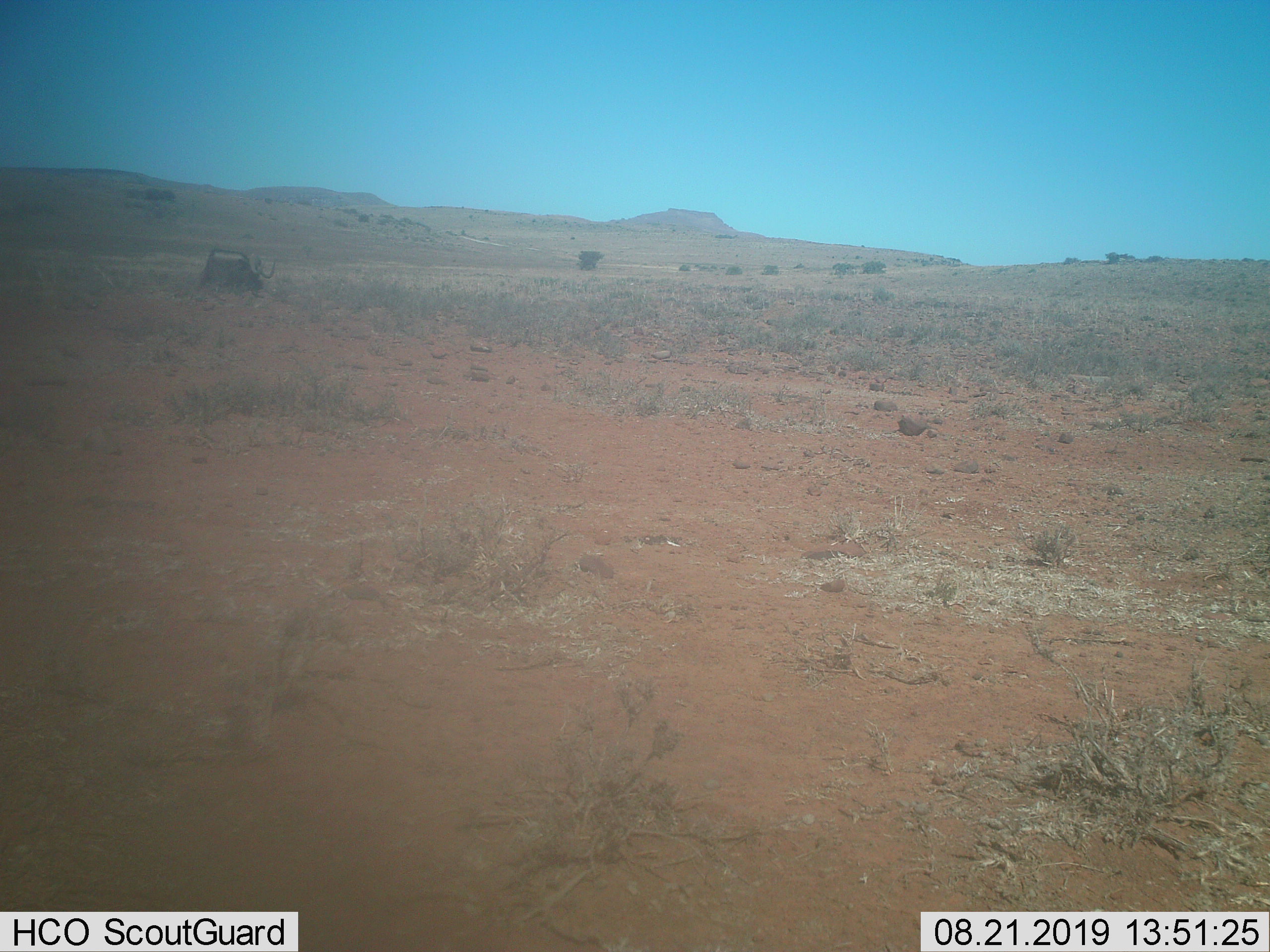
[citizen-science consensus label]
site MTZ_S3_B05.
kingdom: Animalia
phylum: Chordata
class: Mammalia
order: Artiodactyla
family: Bovidae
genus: Connochaetes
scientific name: Connochaetes gnou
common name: black wildebeest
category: wildebeestblack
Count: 1.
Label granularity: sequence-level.